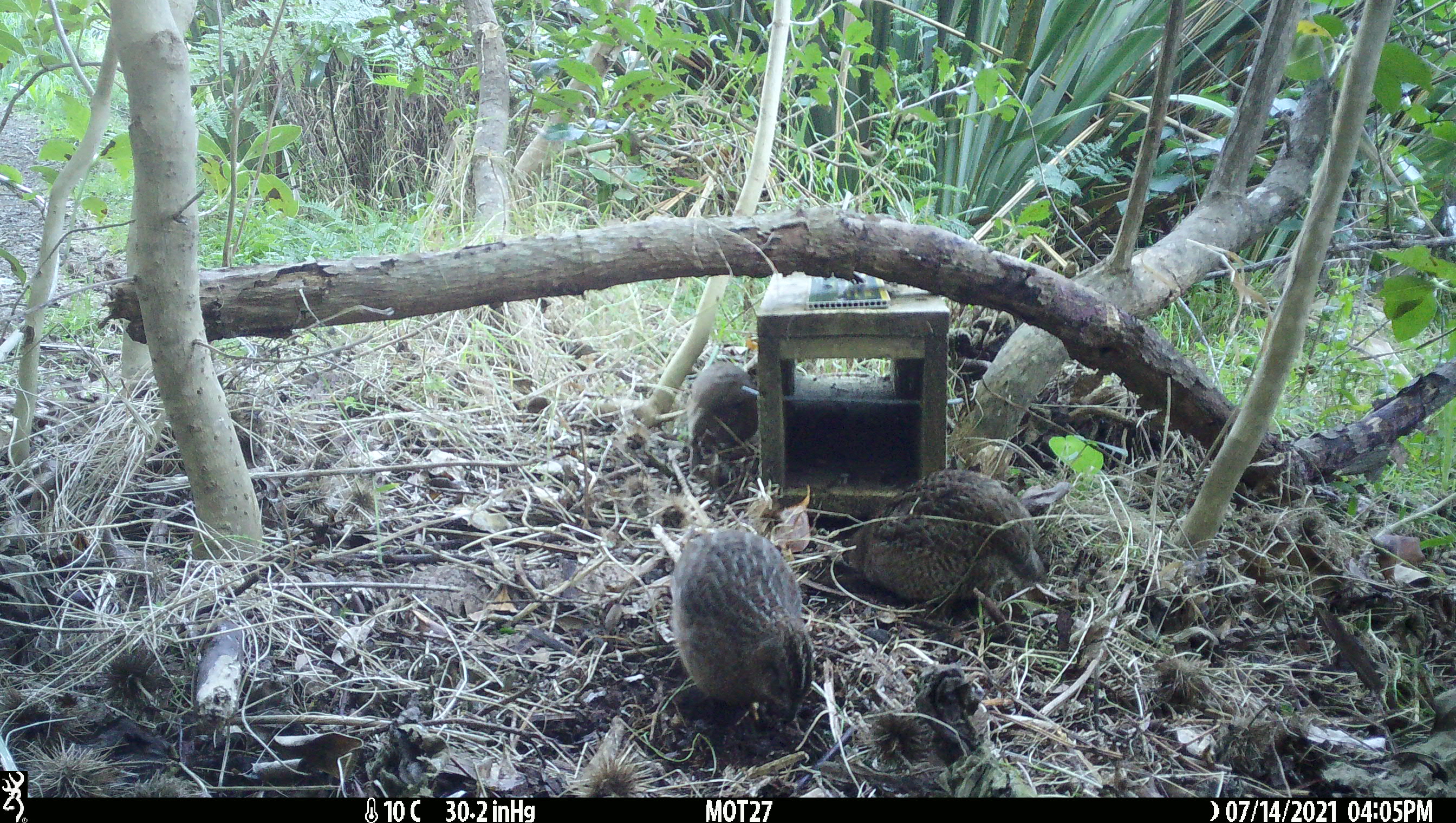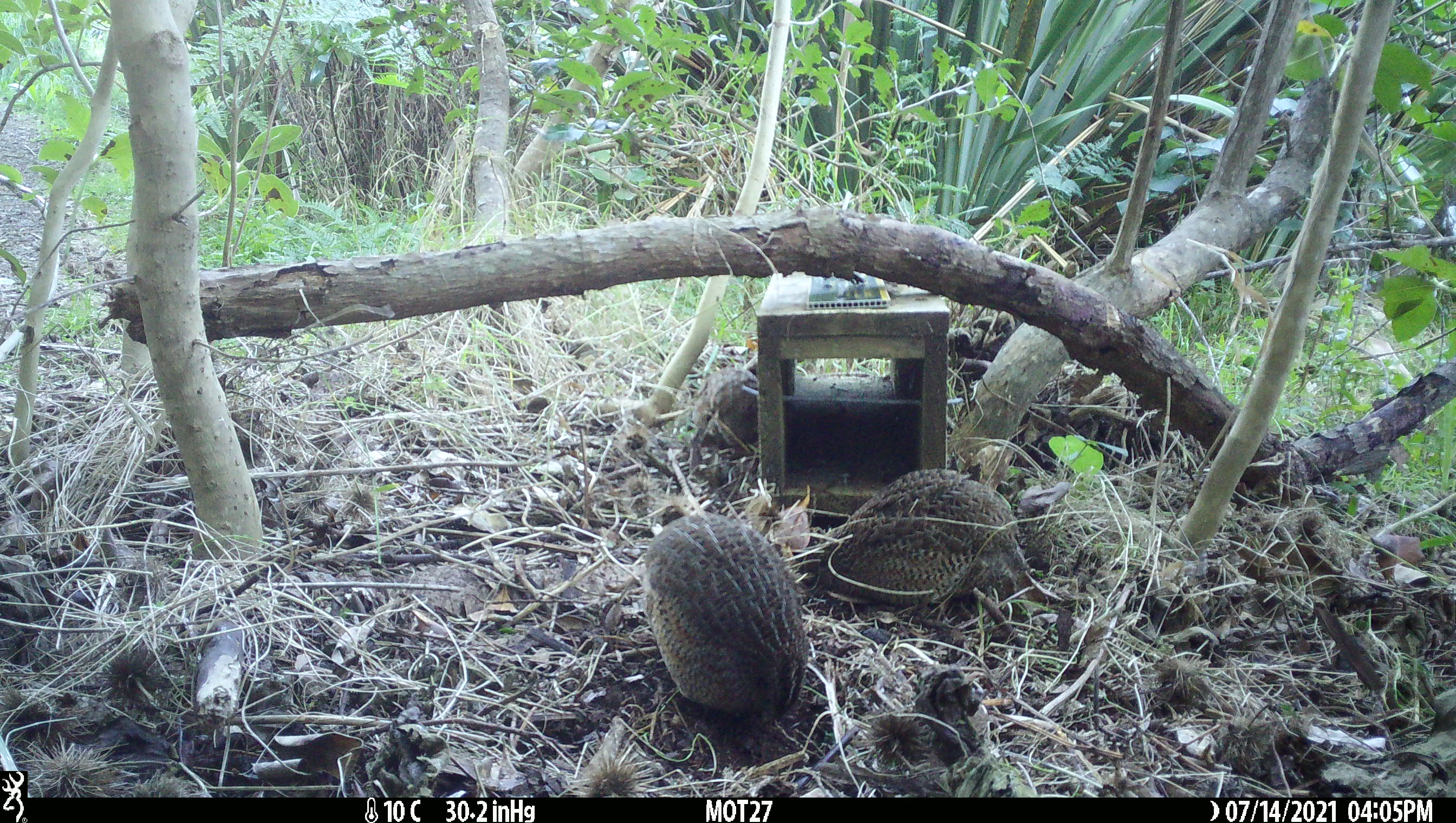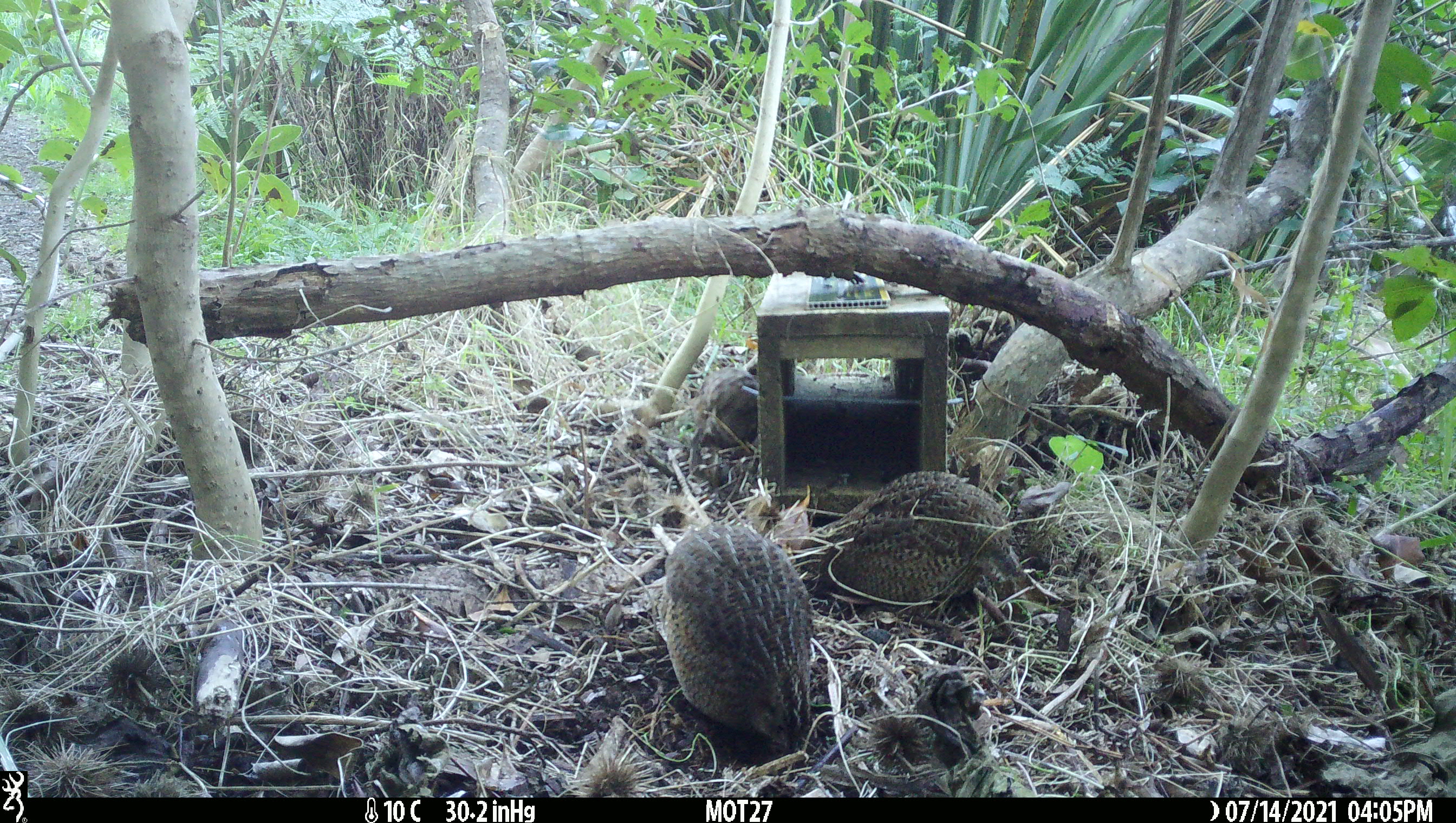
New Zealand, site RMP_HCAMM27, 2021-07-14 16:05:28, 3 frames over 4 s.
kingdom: Animalia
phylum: Chordata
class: Aves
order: Galliformes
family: Phasianidae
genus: Synoicus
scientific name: Synoicus ypsilophorus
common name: brown quail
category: quail brown